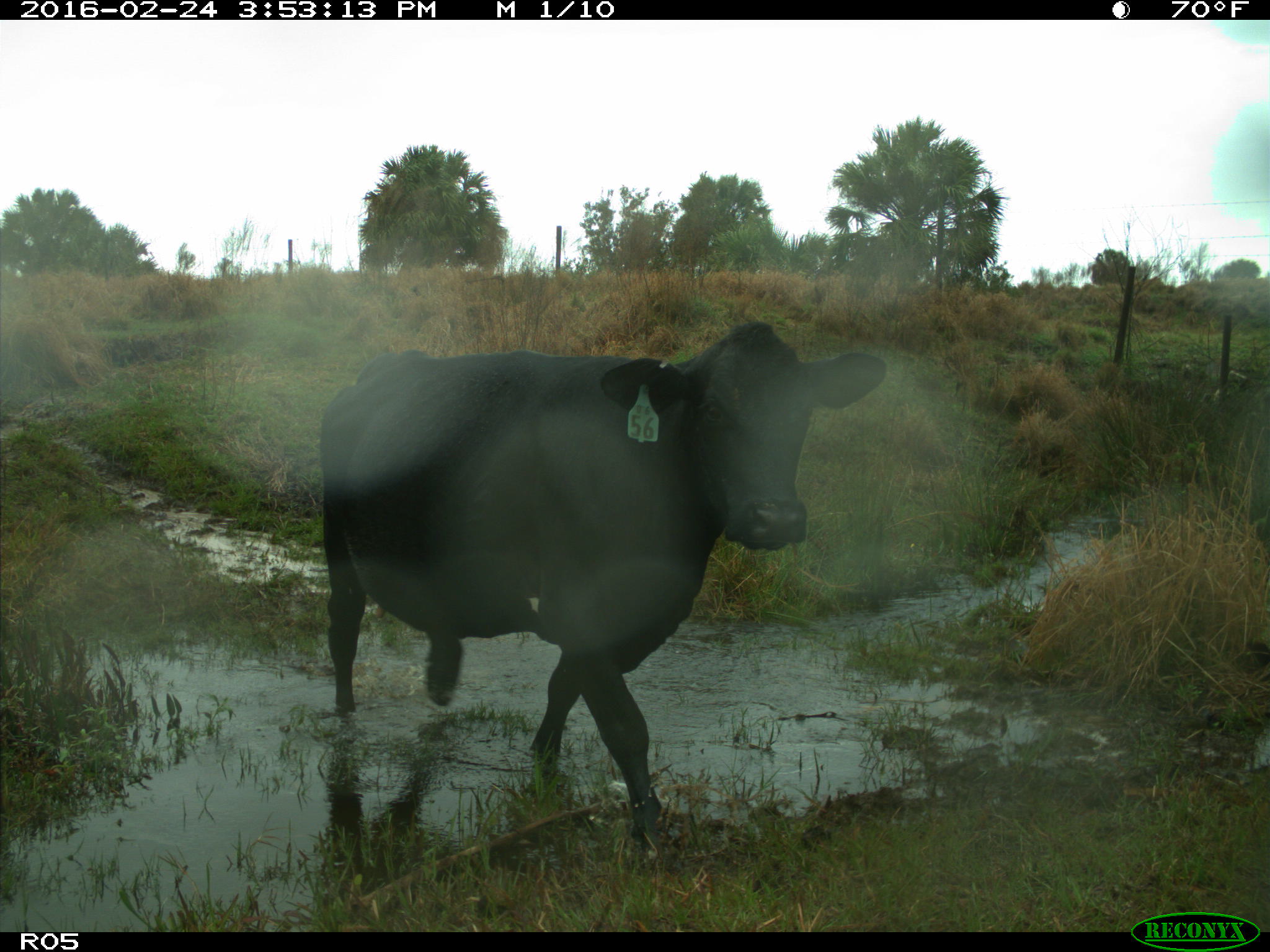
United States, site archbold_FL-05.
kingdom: Animalia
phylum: Chordata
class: Mammalia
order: Artiodactyla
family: Bovidae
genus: Bos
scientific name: Bos taurus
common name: domestic cow